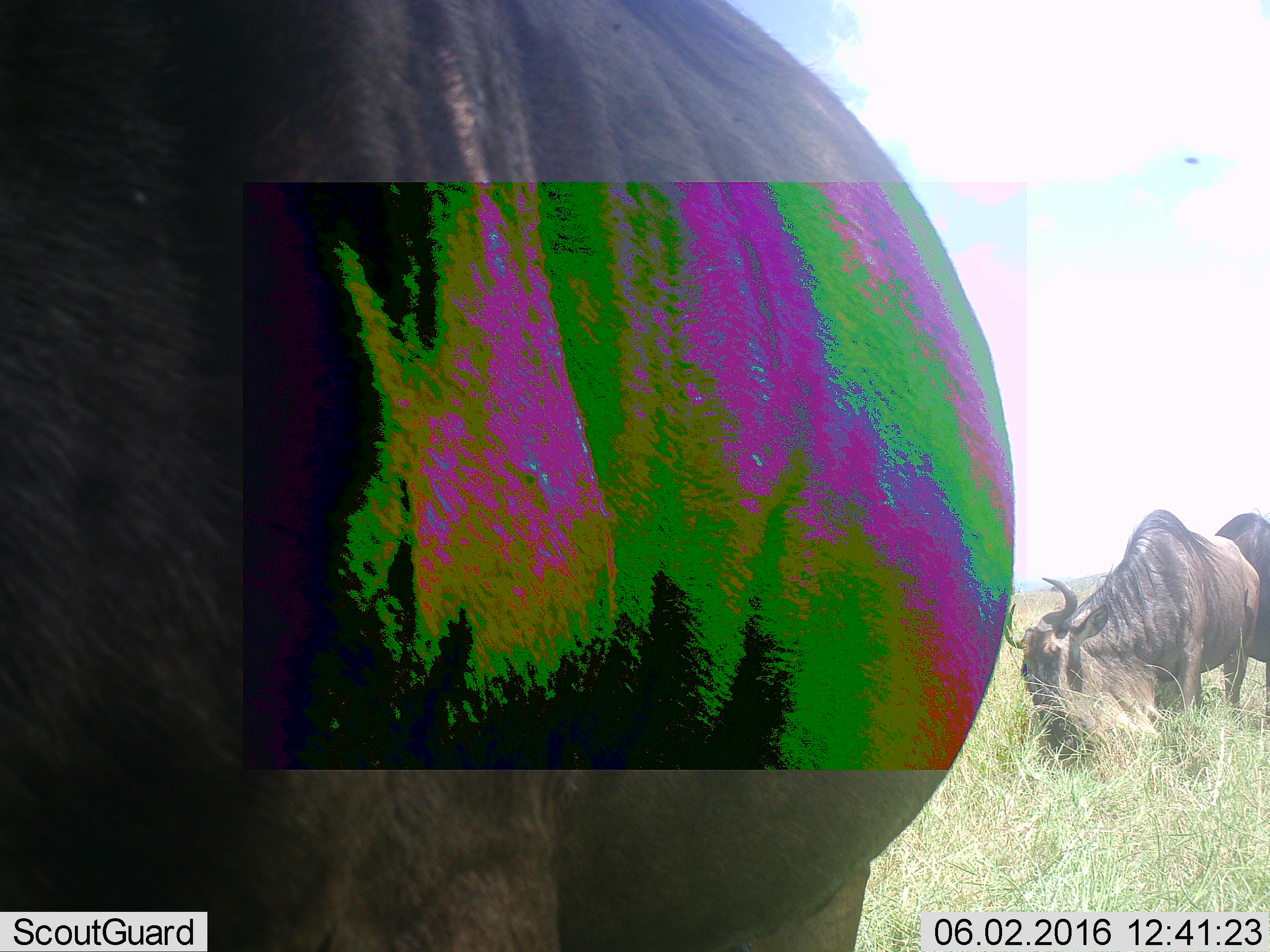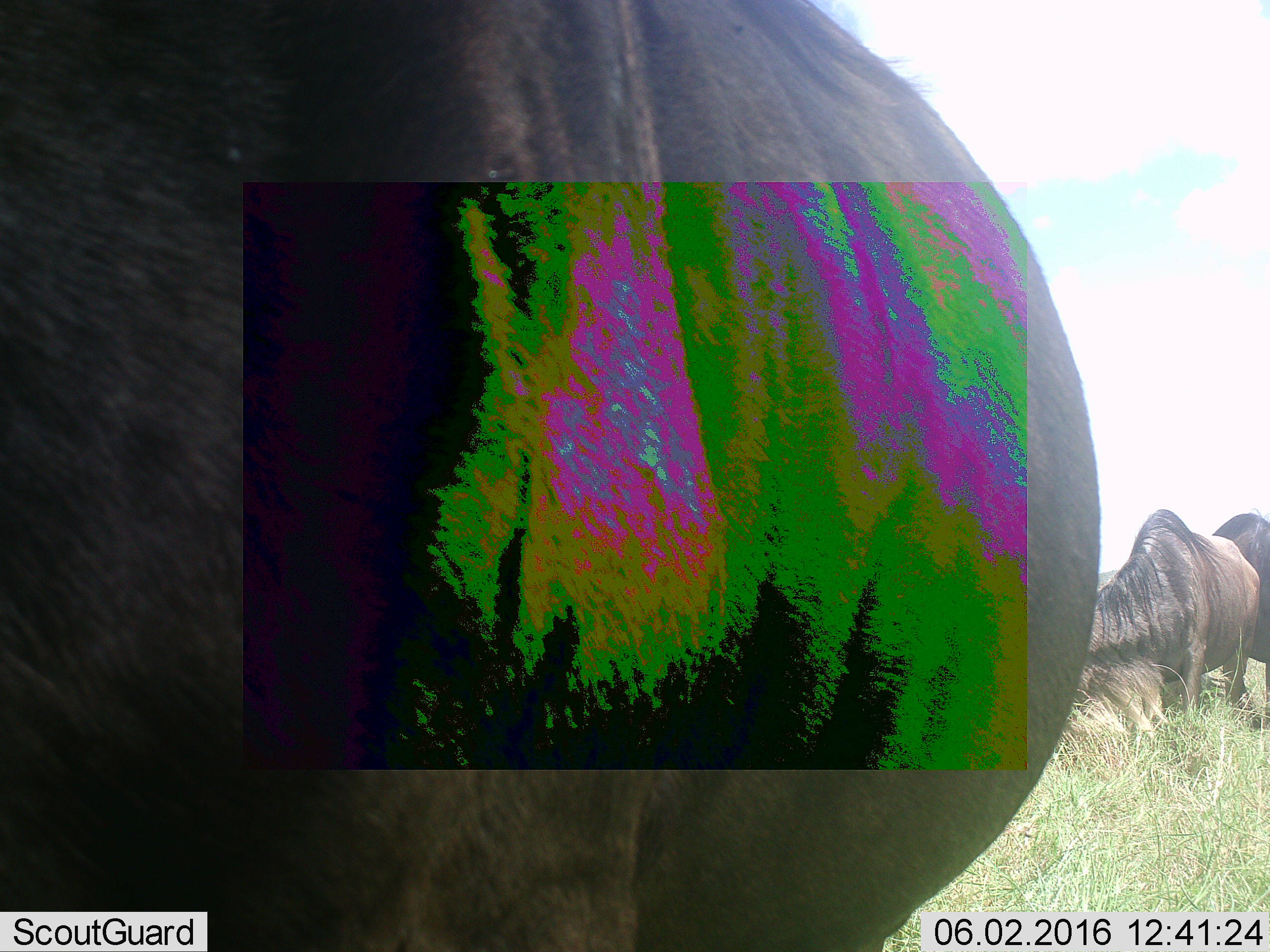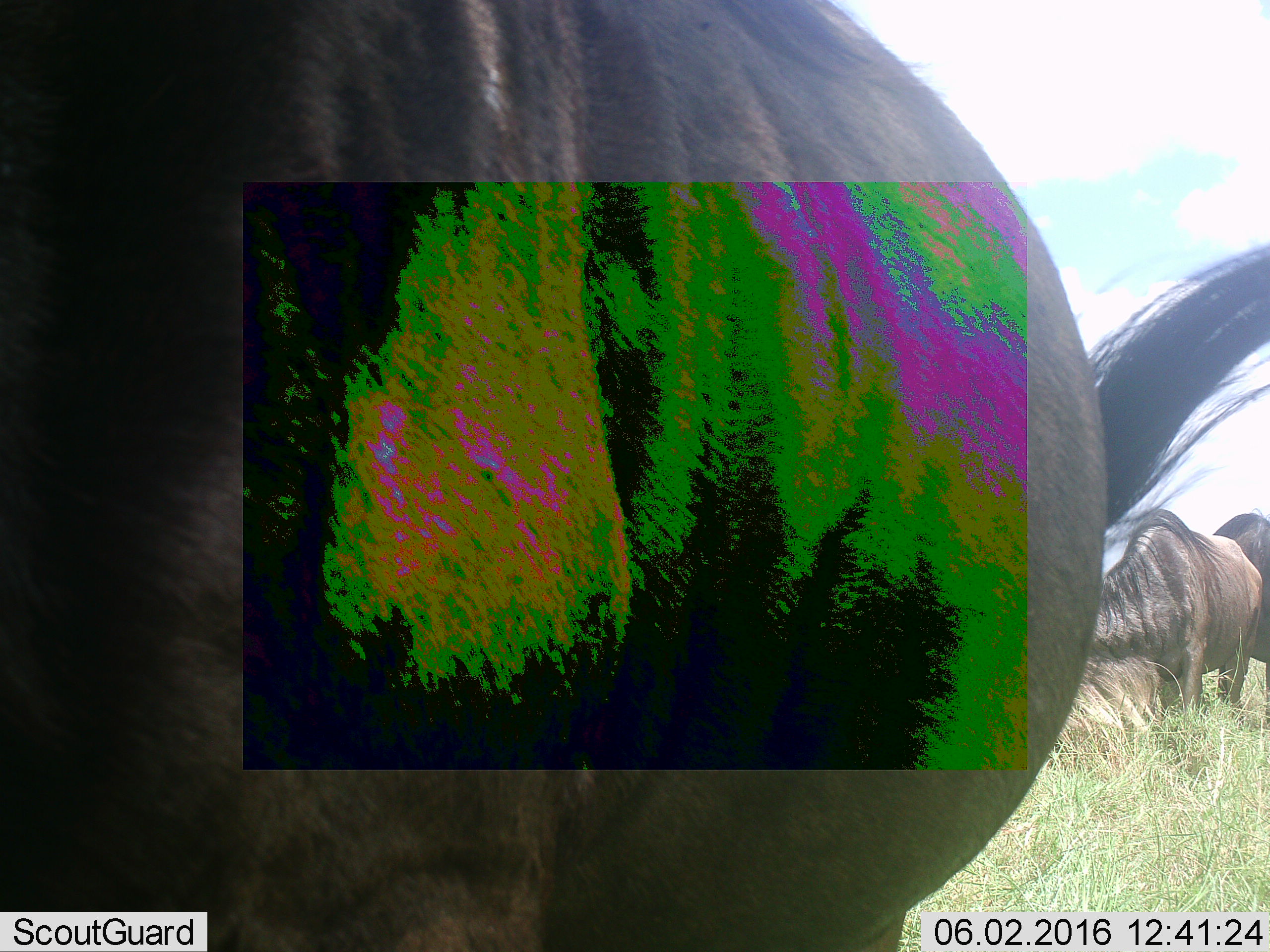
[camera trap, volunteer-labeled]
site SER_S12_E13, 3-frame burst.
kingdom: Animalia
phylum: Chordata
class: Mammalia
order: Artiodactyla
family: Bovidae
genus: Connochaetes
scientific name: Connochaetes taurinus taurinus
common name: blue wildebeest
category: wildebeestblue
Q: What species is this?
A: Wildebeestblue (blue wildebeest) (Connochaetes taurinus taurinus).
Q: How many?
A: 3.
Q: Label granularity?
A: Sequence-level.